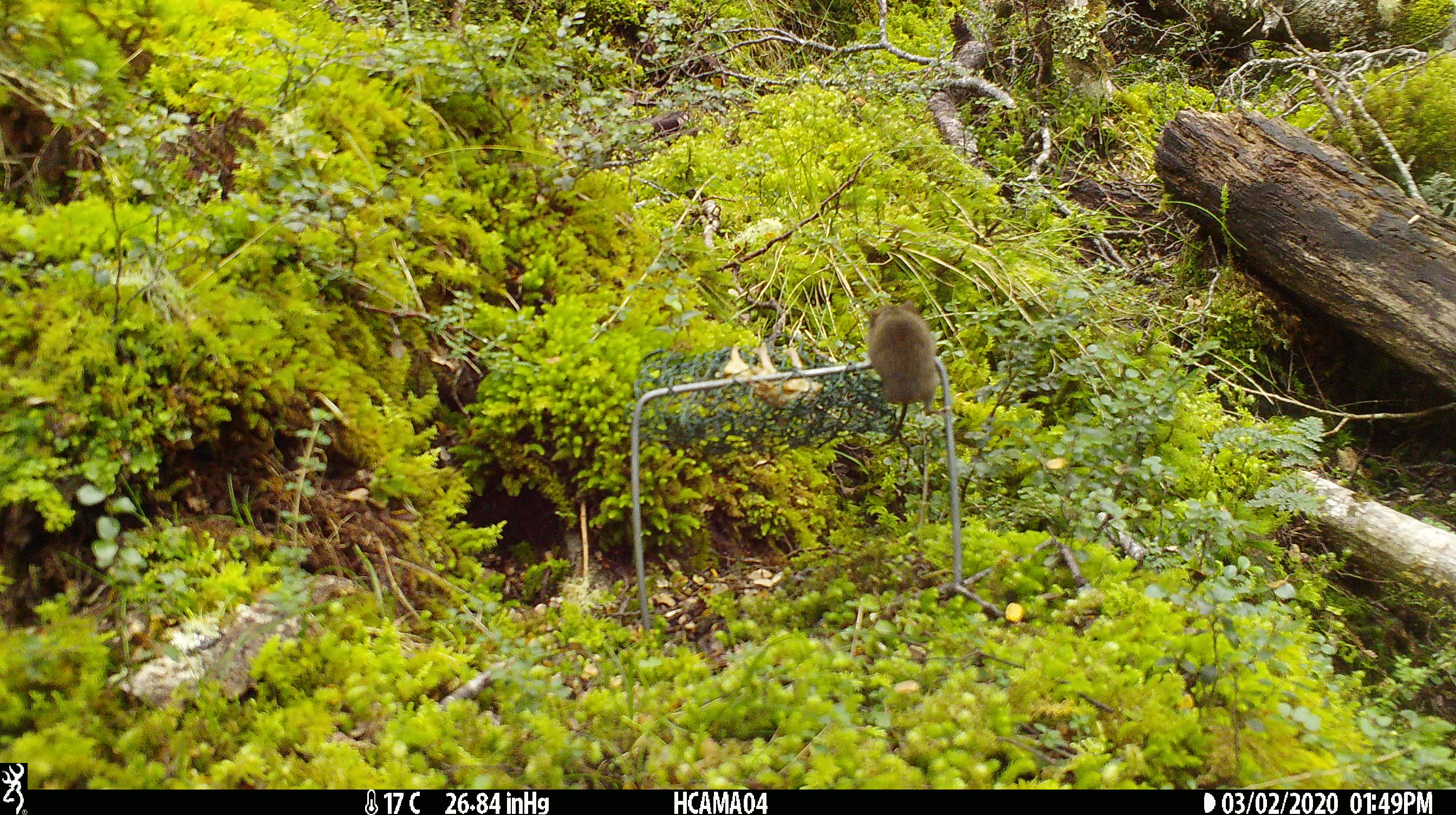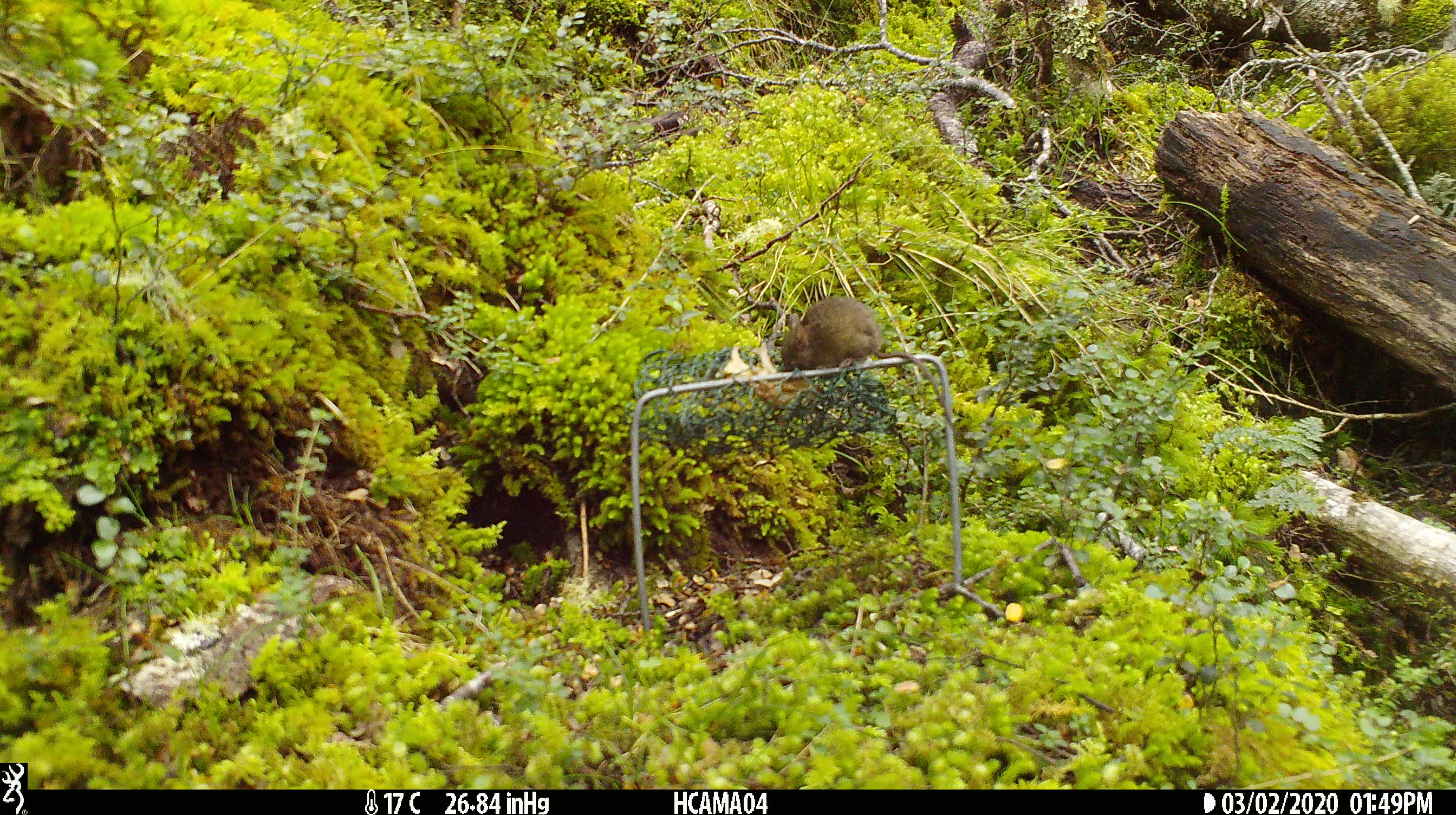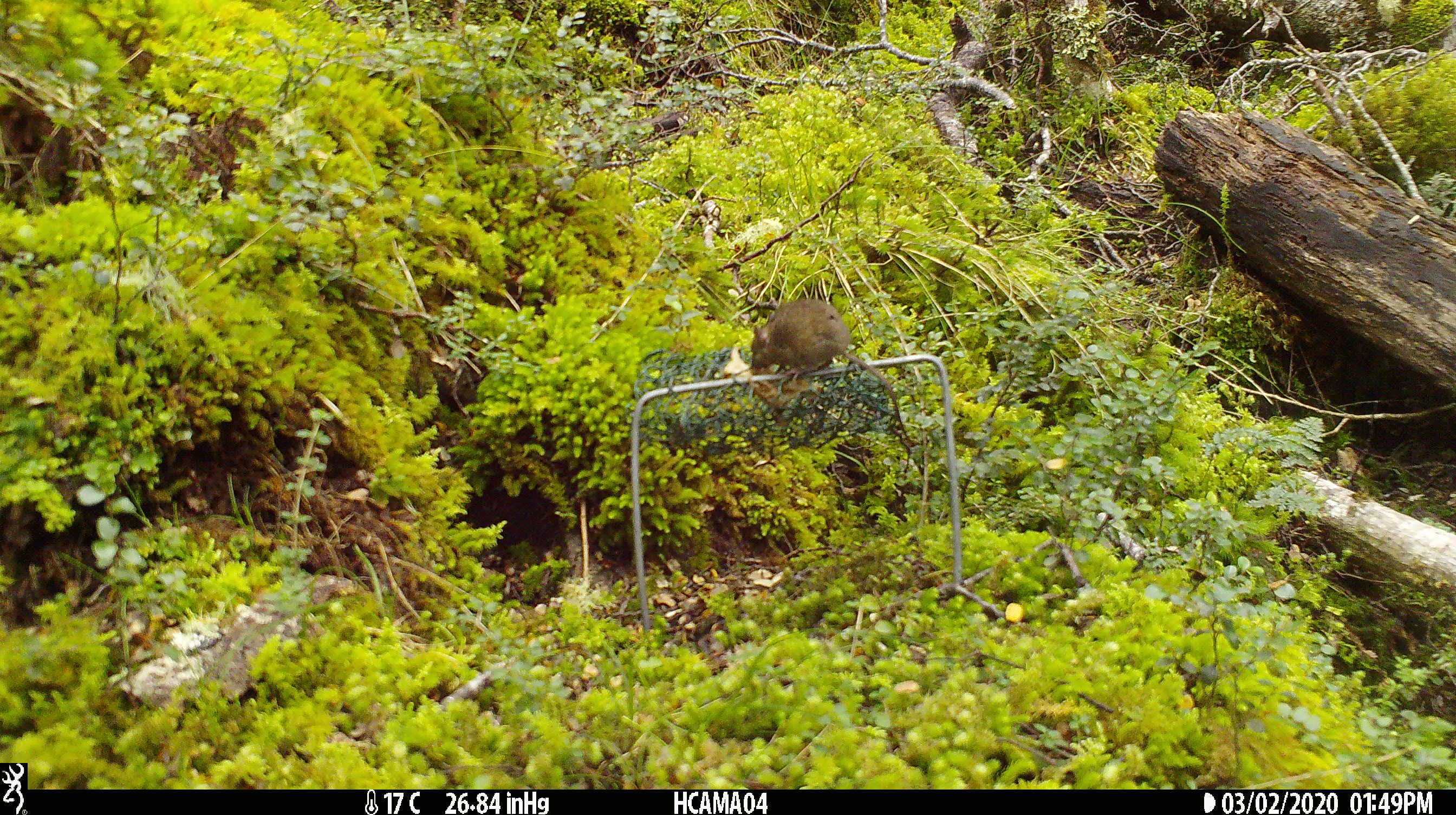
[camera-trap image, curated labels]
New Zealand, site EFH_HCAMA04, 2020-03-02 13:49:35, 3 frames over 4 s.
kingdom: Animalia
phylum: Chordata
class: Mammalia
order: Rodentia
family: Muridae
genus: Mus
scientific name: Mus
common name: mouse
Mouse (Mus).